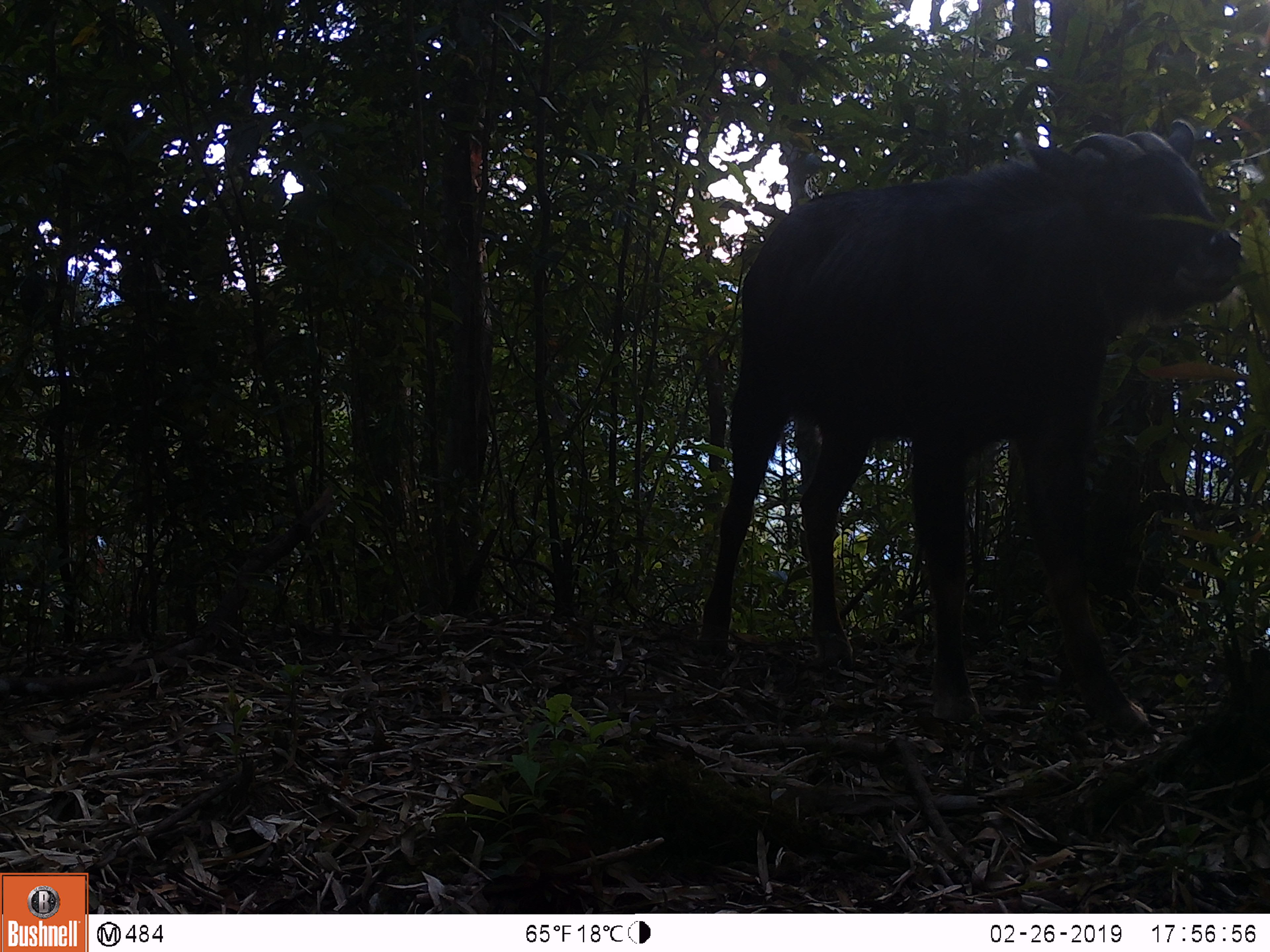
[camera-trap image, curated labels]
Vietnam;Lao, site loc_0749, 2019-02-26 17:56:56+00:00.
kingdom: Animalia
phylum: Chordata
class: Mammalia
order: Artiodactyla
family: Bovidae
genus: Capricornis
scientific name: Capricornis sumatraensis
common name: chinese serow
Chinese serow (Capricornis sumatraensis). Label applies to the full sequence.